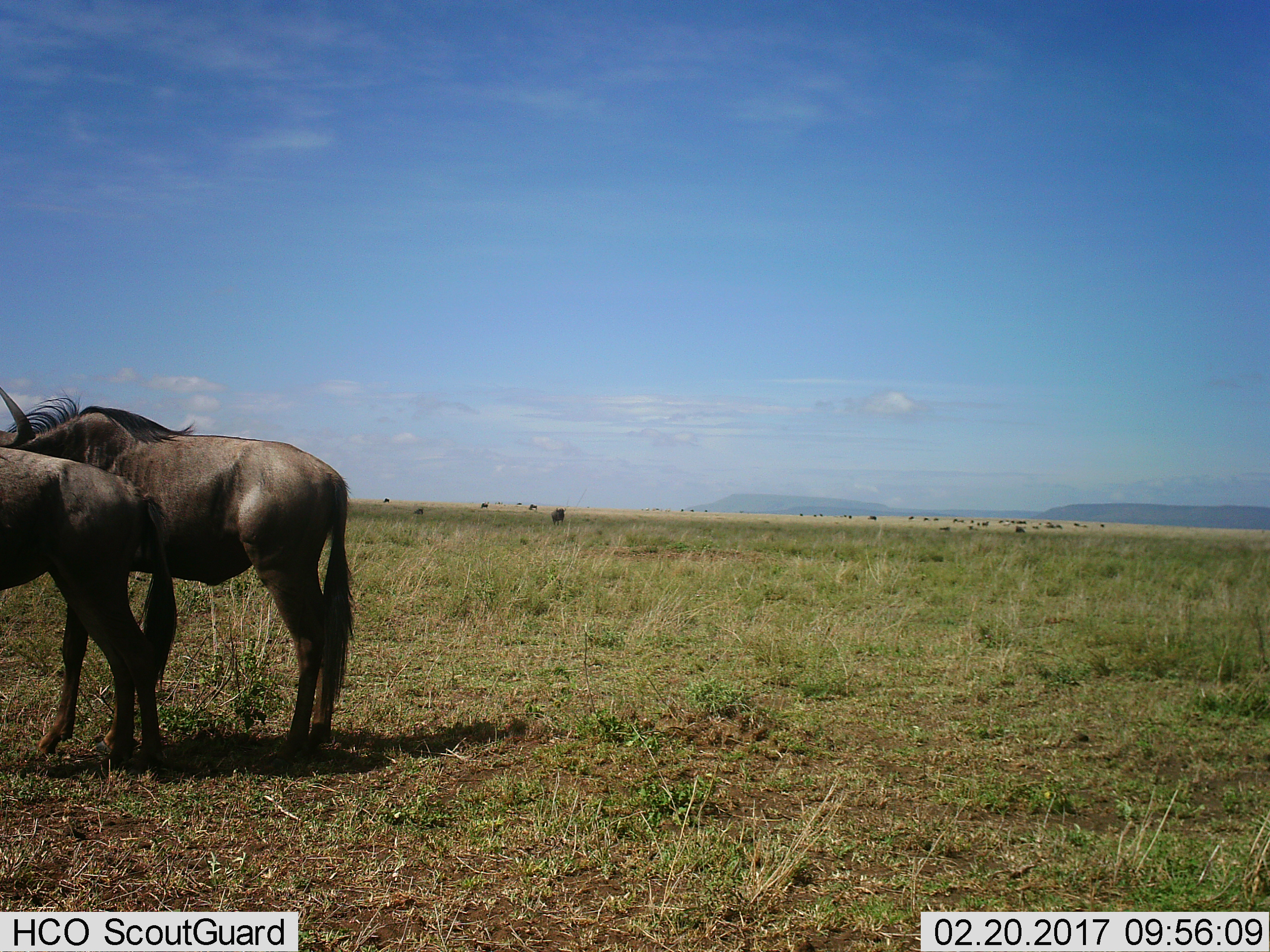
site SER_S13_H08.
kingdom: Animalia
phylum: Chordata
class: Mammalia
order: Artiodactyla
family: Bovidae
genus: Connochaetes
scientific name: Connochaetes taurinus taurinus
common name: blue wildebeest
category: wildebeestblue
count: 2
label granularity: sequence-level